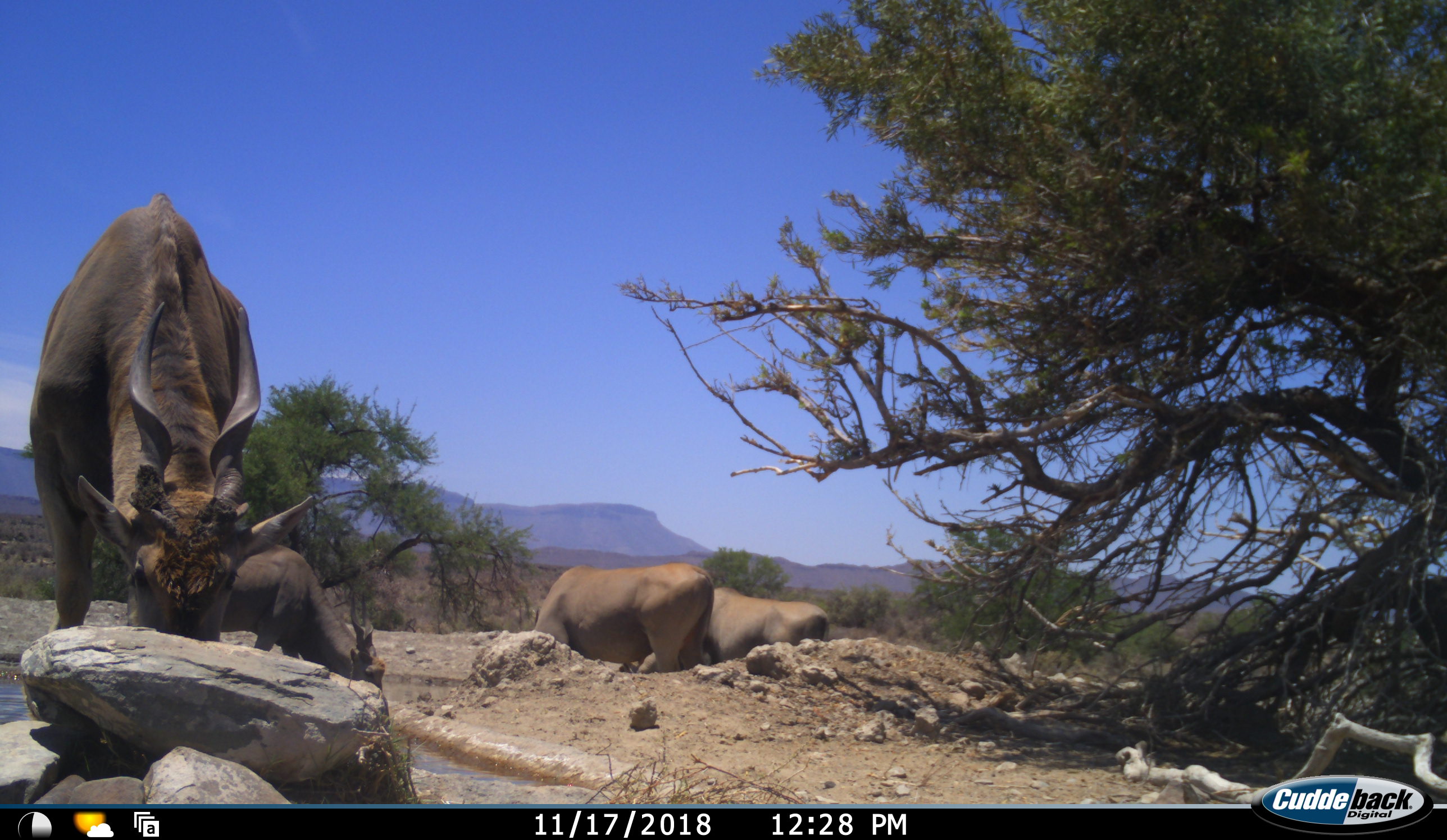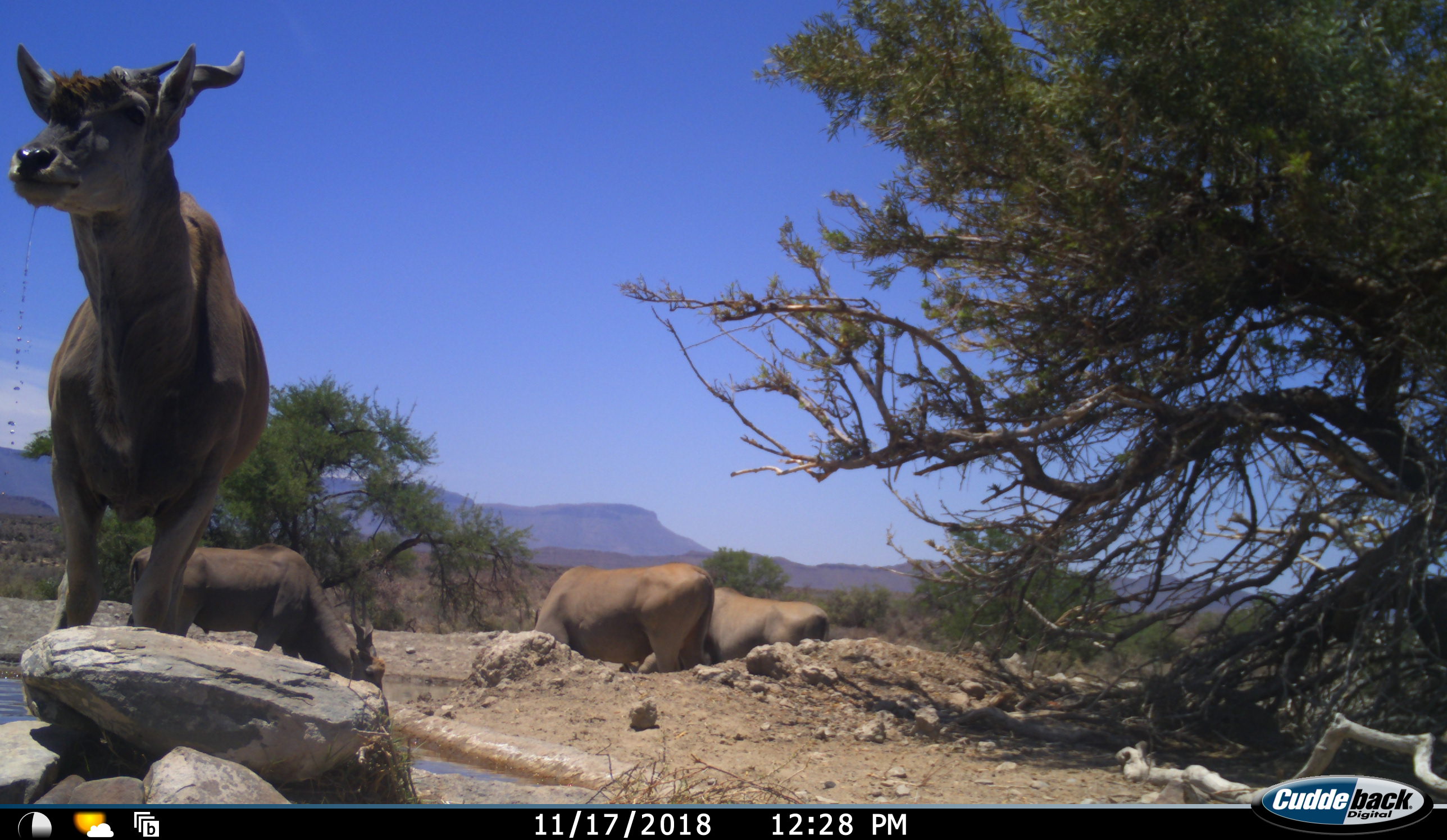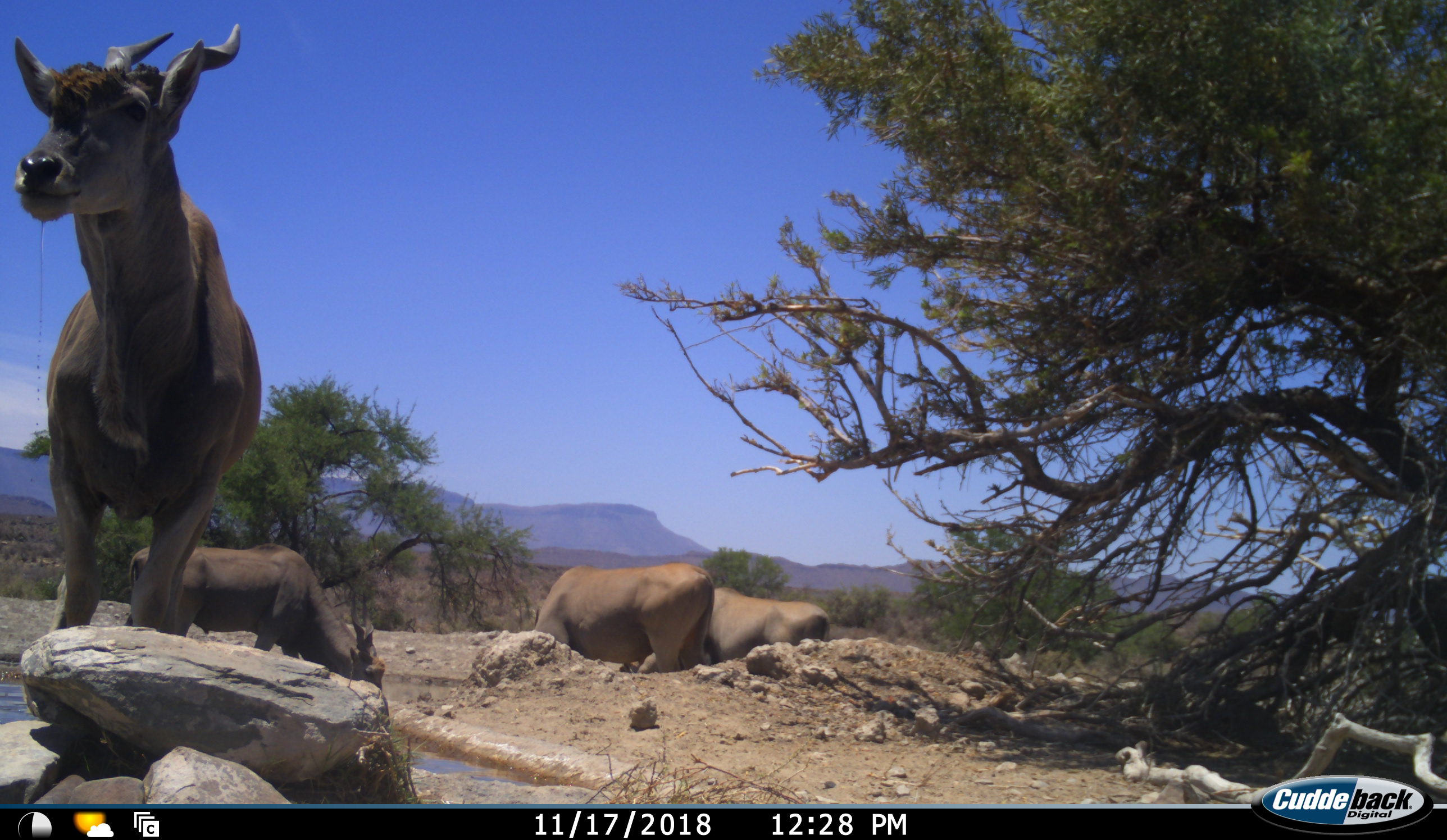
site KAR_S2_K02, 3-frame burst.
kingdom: Animalia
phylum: Chordata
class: Mammalia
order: Artiodactyla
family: Bovidae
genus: Tragelaphus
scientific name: Tragelaphus oryx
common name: eland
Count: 4.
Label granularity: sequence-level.